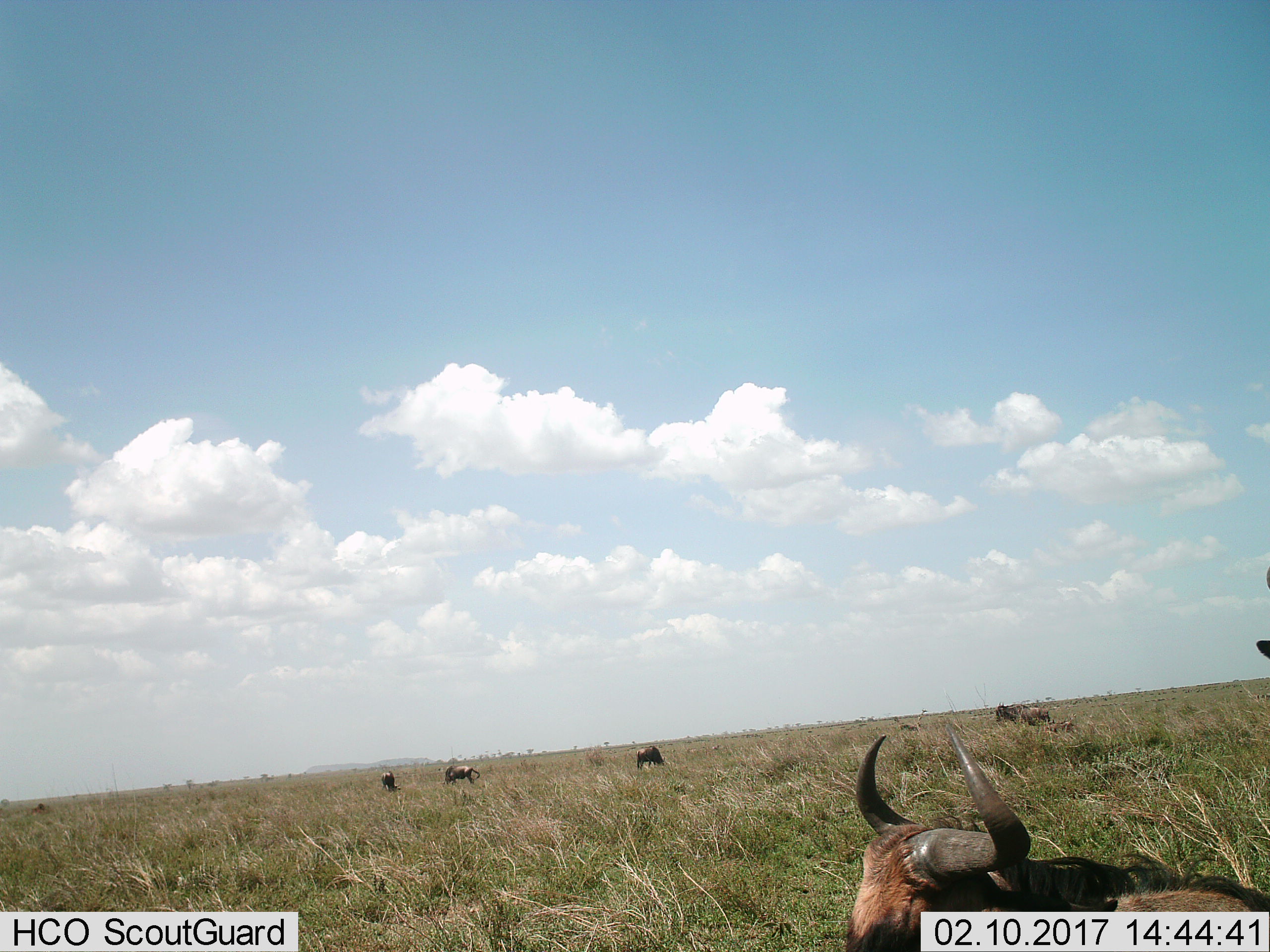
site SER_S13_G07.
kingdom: Animalia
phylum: Chordata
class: Mammalia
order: Artiodactyla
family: Bovidae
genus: Connochaetes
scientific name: Connochaetes taurinus taurinus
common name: blue wildebeest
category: wildebeestblue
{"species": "wildebeestblue (blue wildebeest) (Connochaetes taurinus taurinus)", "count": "6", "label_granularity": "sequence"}